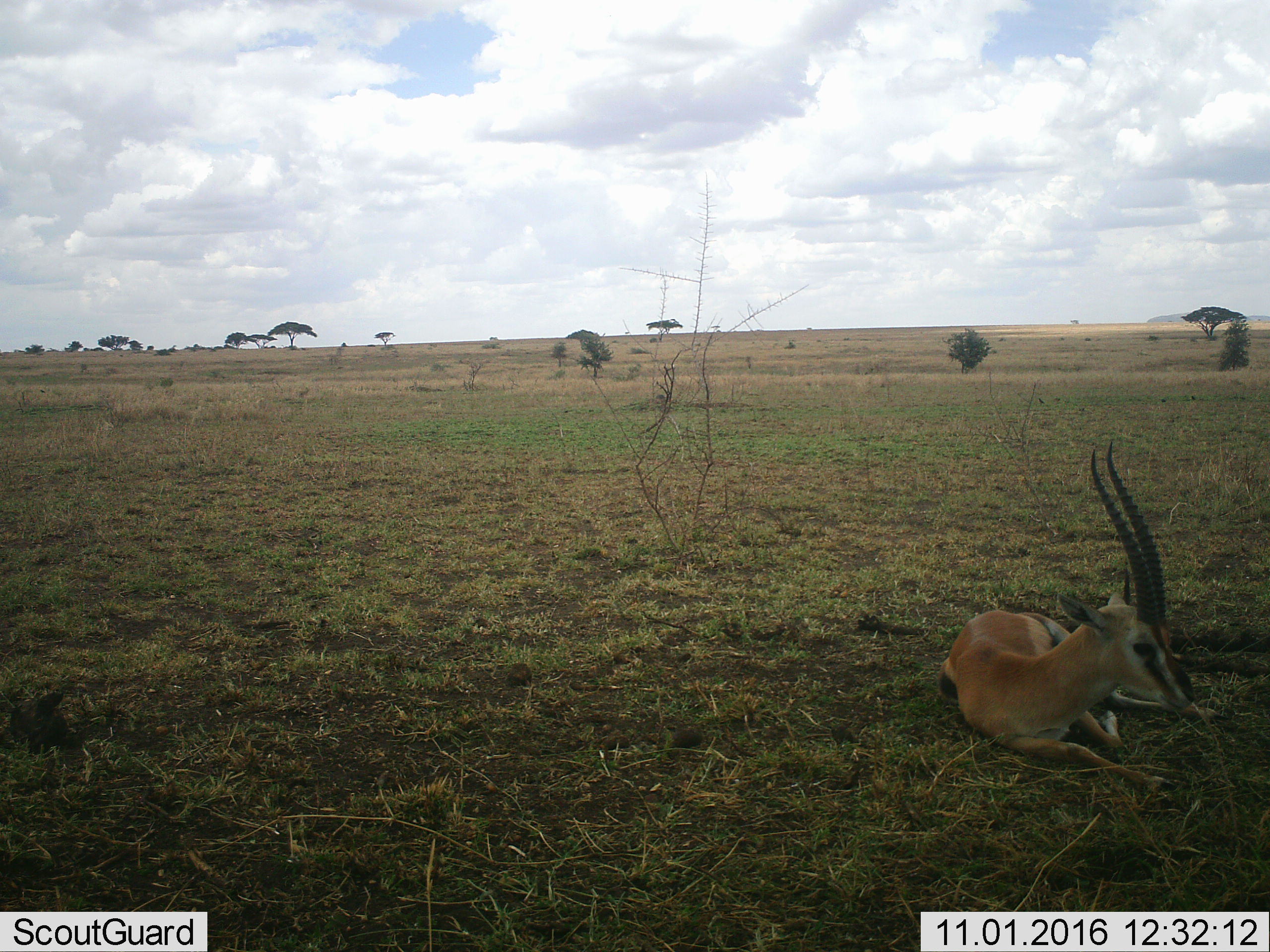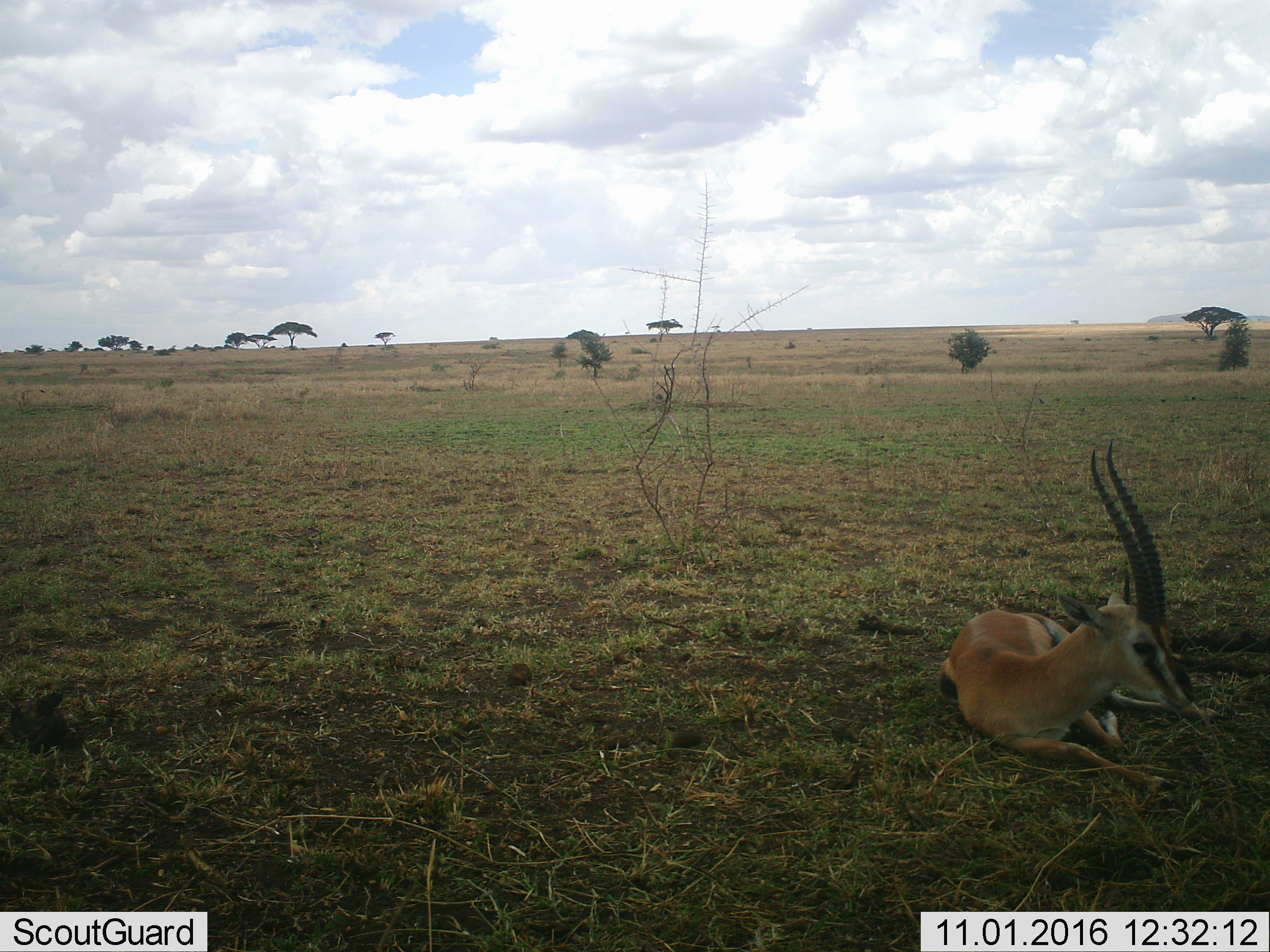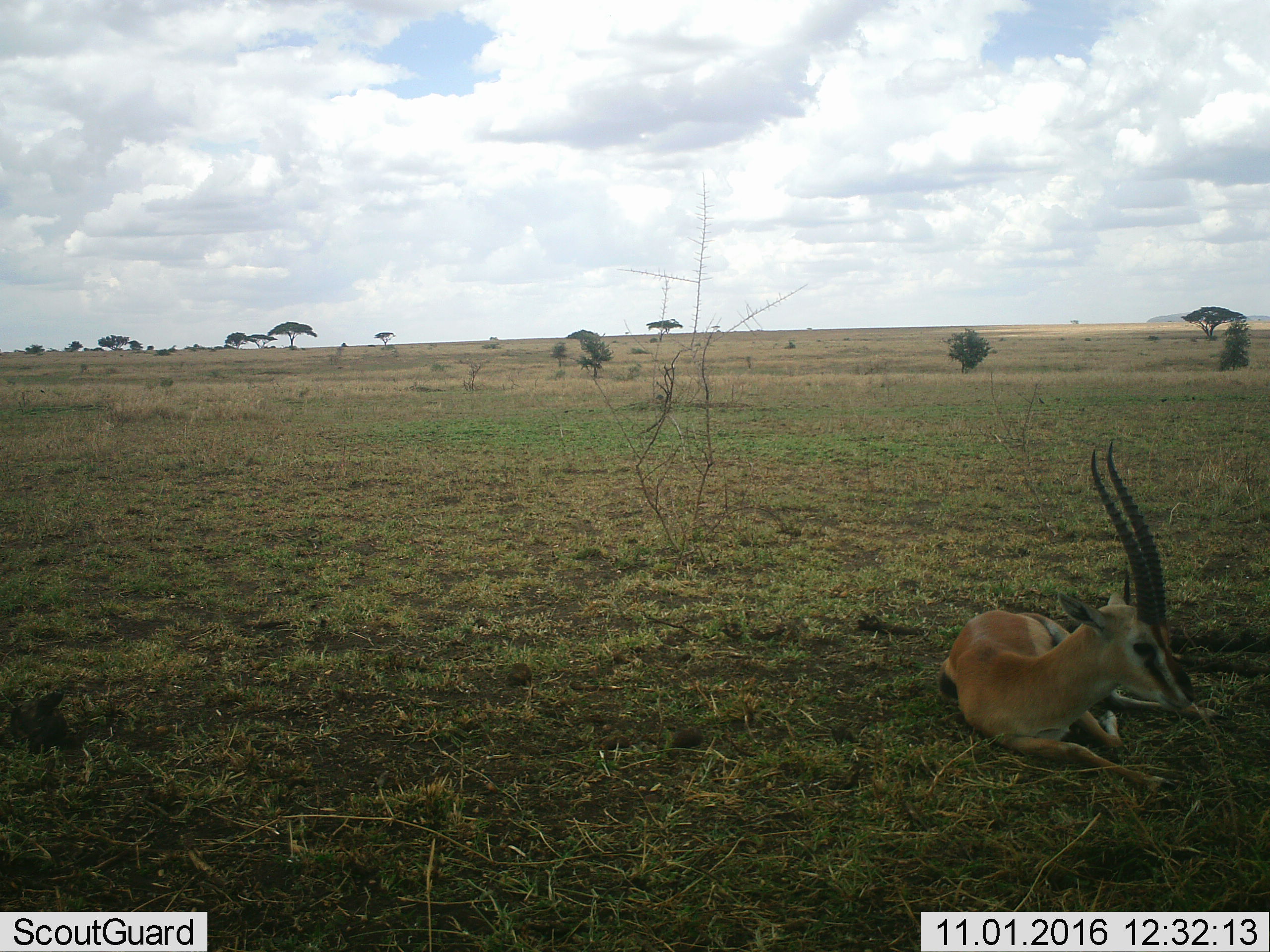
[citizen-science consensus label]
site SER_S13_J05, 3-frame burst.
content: unidentified animal